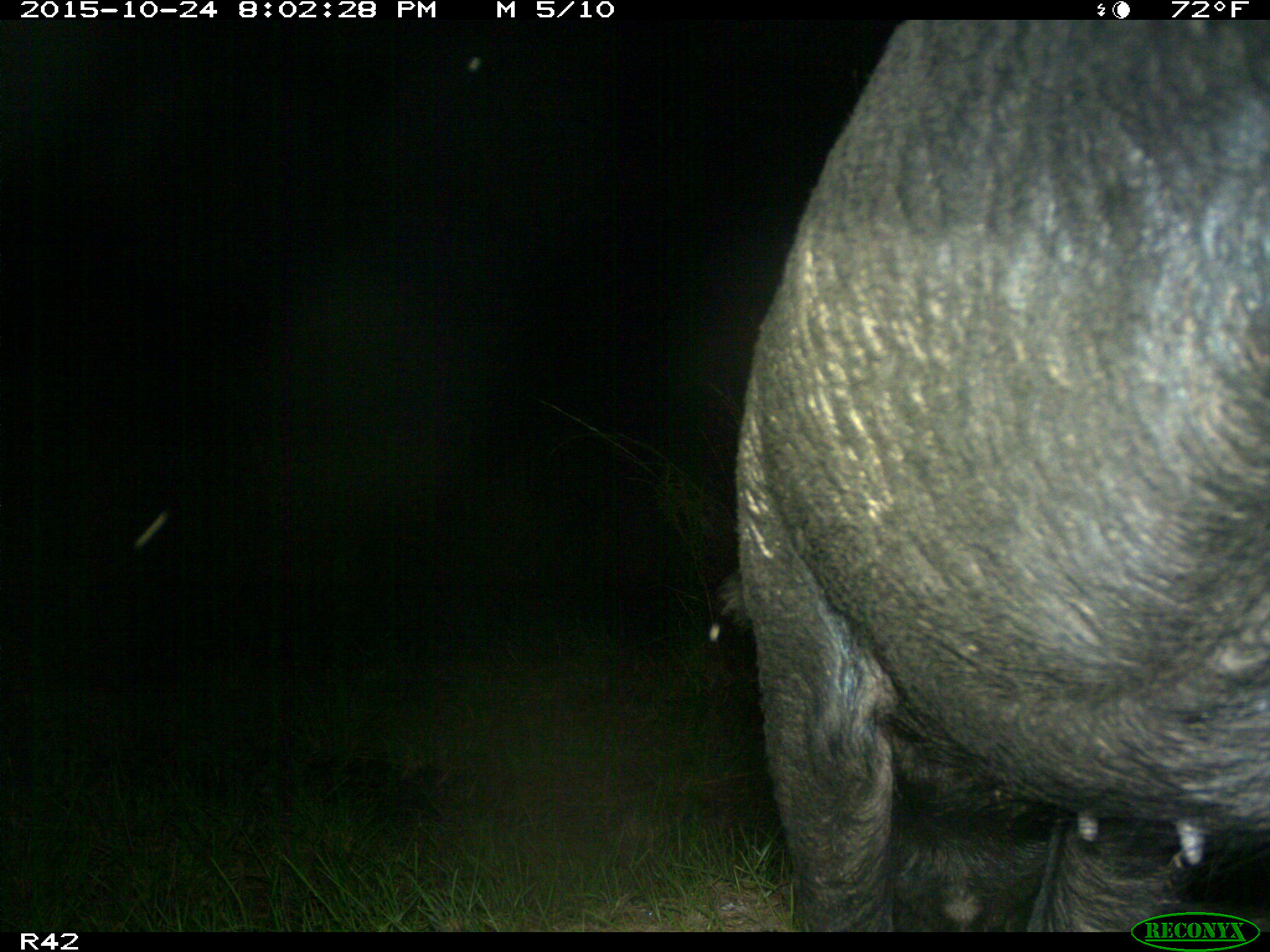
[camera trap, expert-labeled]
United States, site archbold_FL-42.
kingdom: Animalia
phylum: Chordata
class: Mammalia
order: Artiodactyla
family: Suidae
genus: Sus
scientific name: Sus scrofa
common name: wild boar